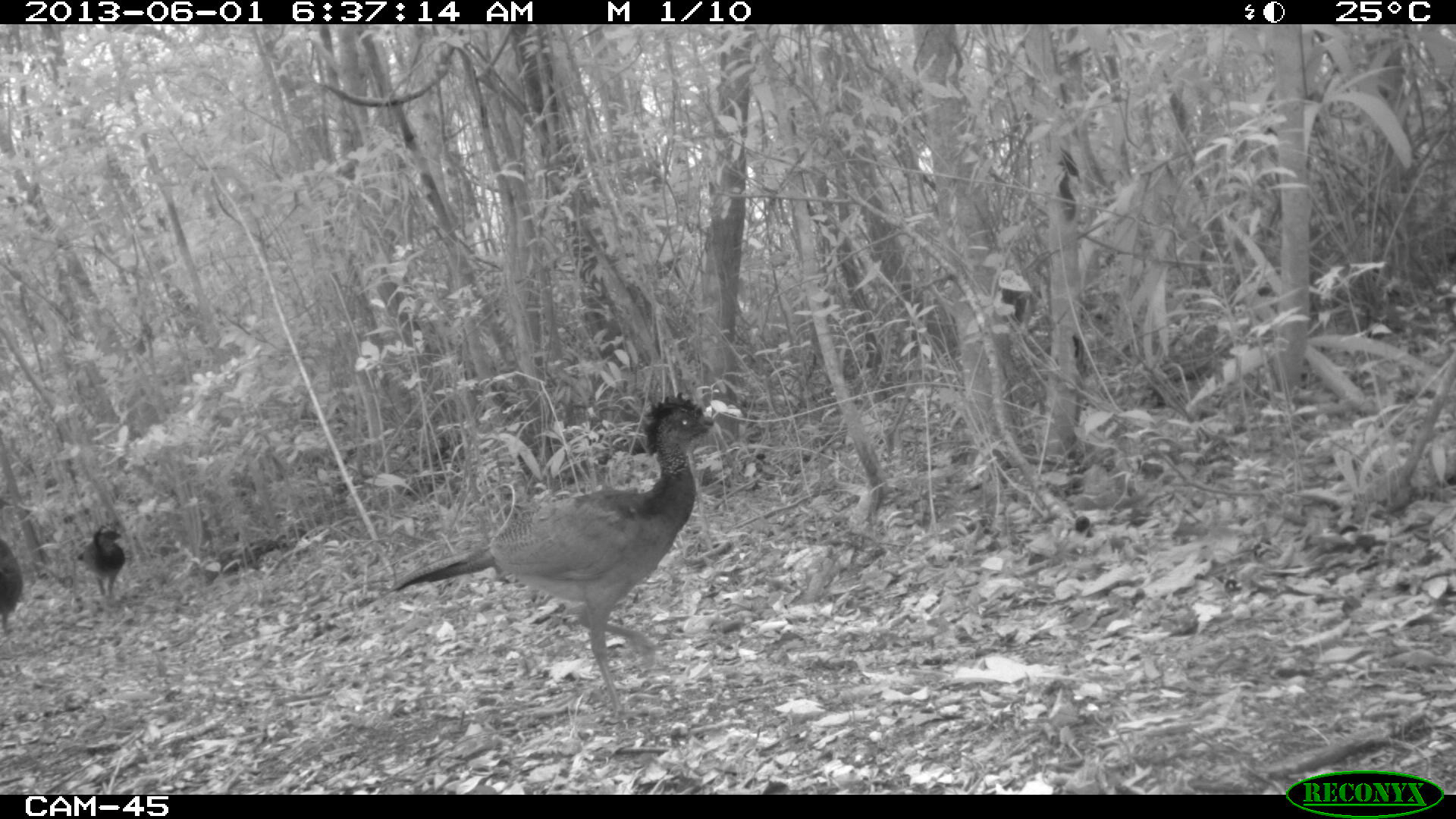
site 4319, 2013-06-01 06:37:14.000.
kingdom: Animalia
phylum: Chordata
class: Aves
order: Galliformes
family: Cracidae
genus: Crax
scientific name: Crax rubra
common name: great curassow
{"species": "Crax rubra (great curassow)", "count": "3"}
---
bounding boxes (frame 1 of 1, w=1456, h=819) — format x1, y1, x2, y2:
crax rubra: 389, 391, 714, 728; 78, 526, 125, 596; 0, 500, 22, 631